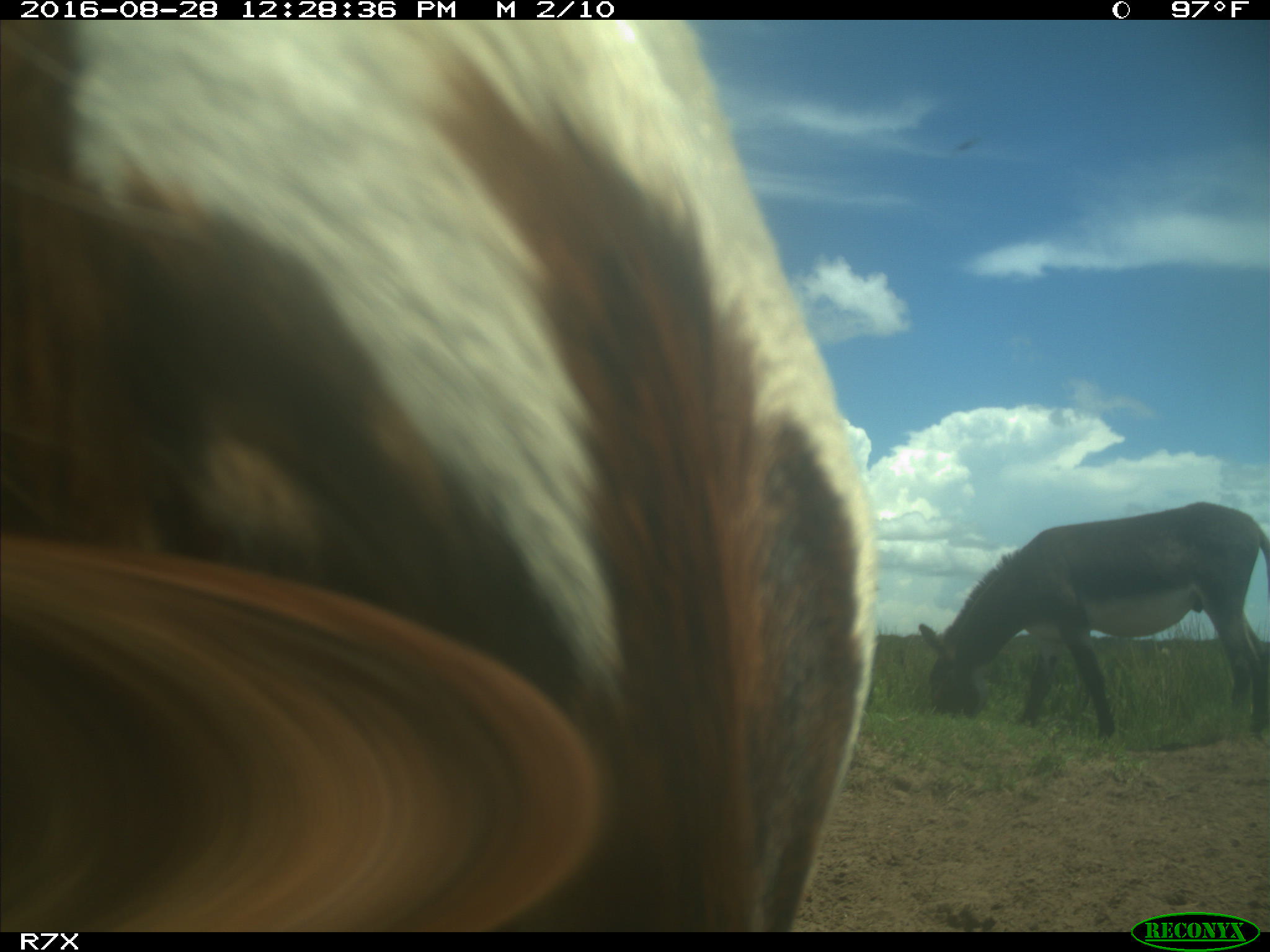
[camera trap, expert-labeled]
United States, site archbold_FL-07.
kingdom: Animalia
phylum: Chordata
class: Mammalia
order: Artiodactyla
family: Bovidae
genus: Bos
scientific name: Bos taurus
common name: domestic cow